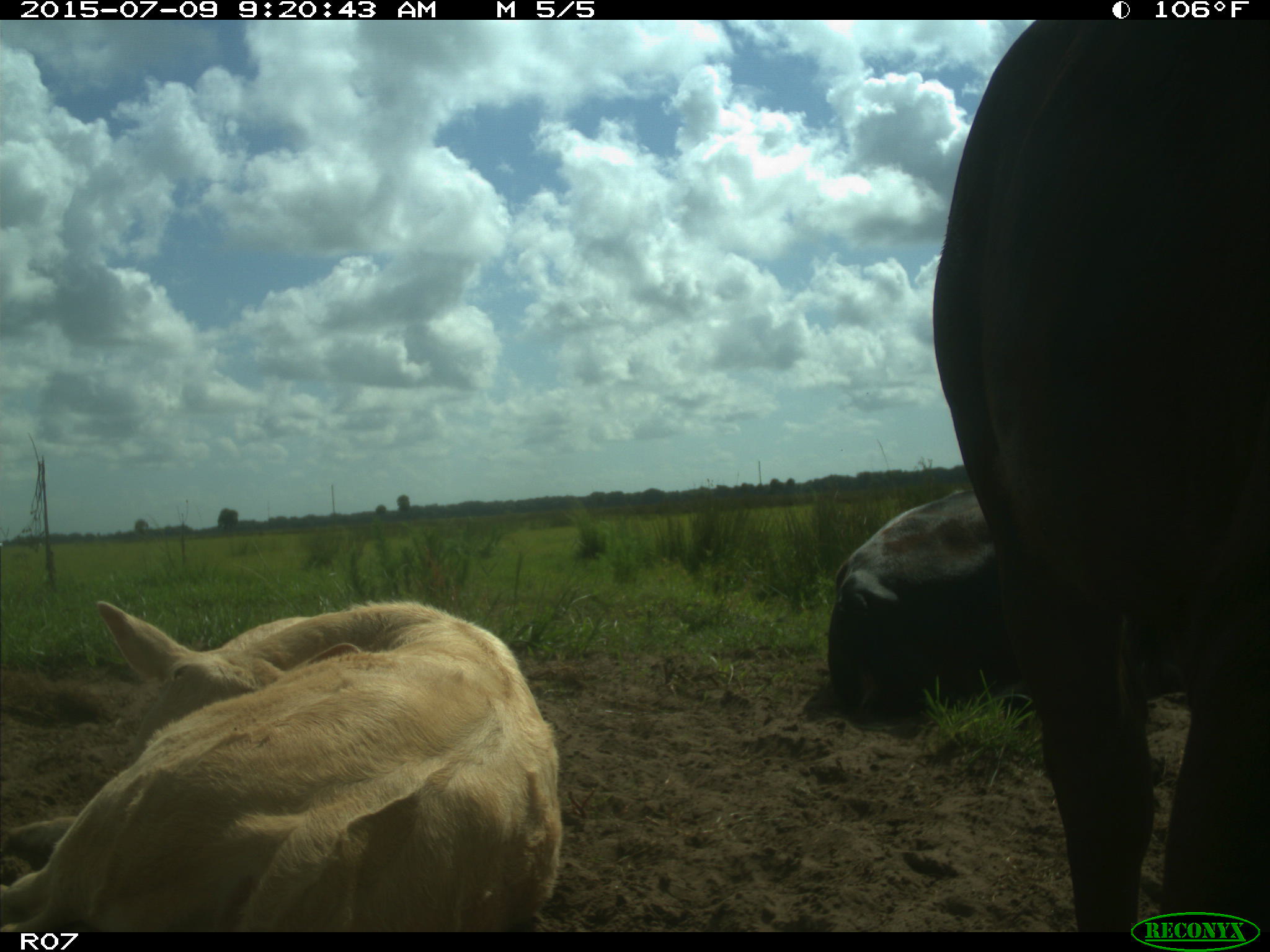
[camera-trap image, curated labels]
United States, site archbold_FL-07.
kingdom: Animalia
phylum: Chordata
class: Mammalia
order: Artiodactyla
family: Bovidae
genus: Bos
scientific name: Bos taurus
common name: domestic cow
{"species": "Bos taurus (domestic cow)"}